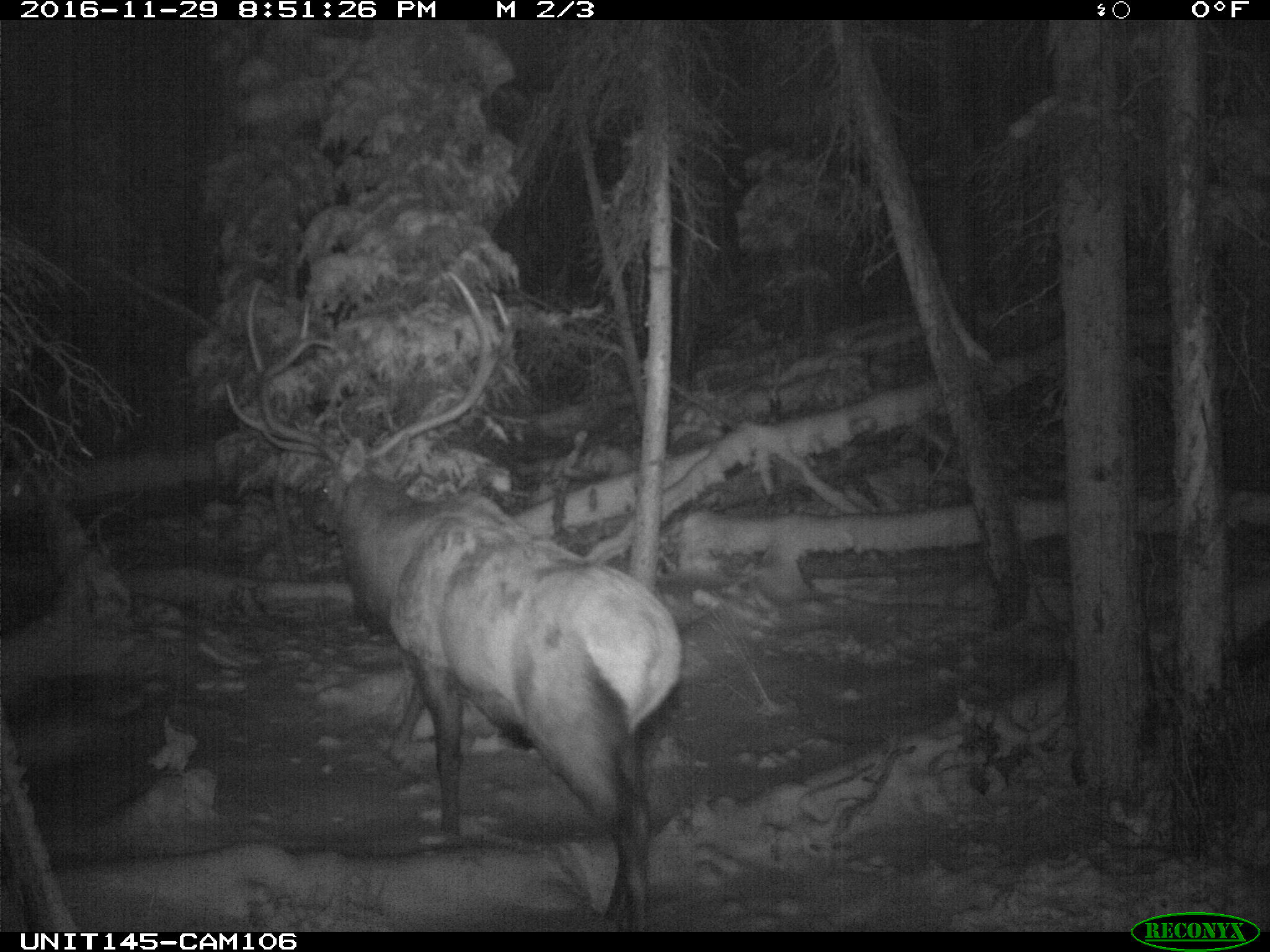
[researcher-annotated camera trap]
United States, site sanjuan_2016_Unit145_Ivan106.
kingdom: Animalia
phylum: Chordata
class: Mammalia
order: Artiodactyla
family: Cervidae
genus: Cervus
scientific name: Cervus elaphus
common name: red deer